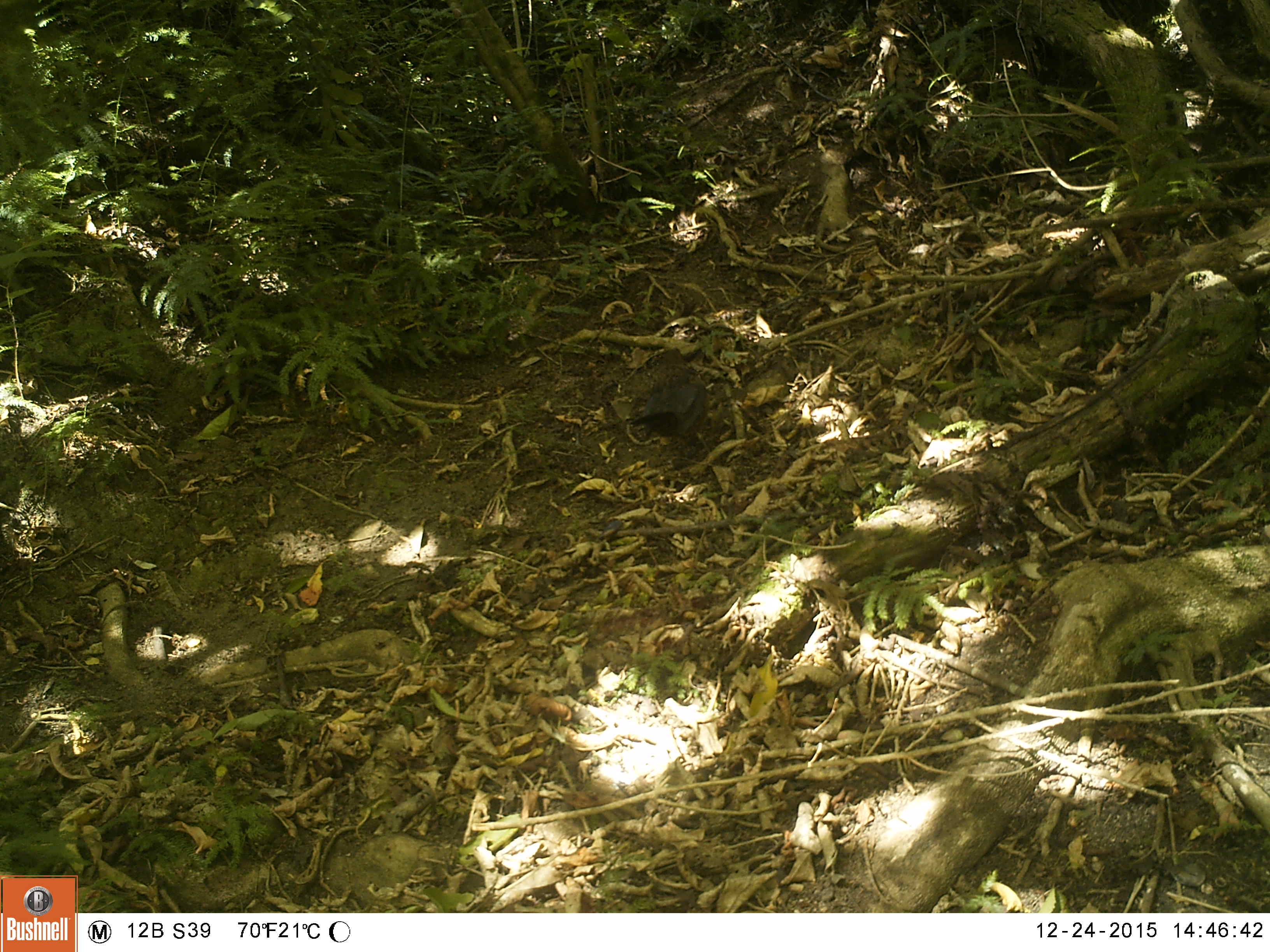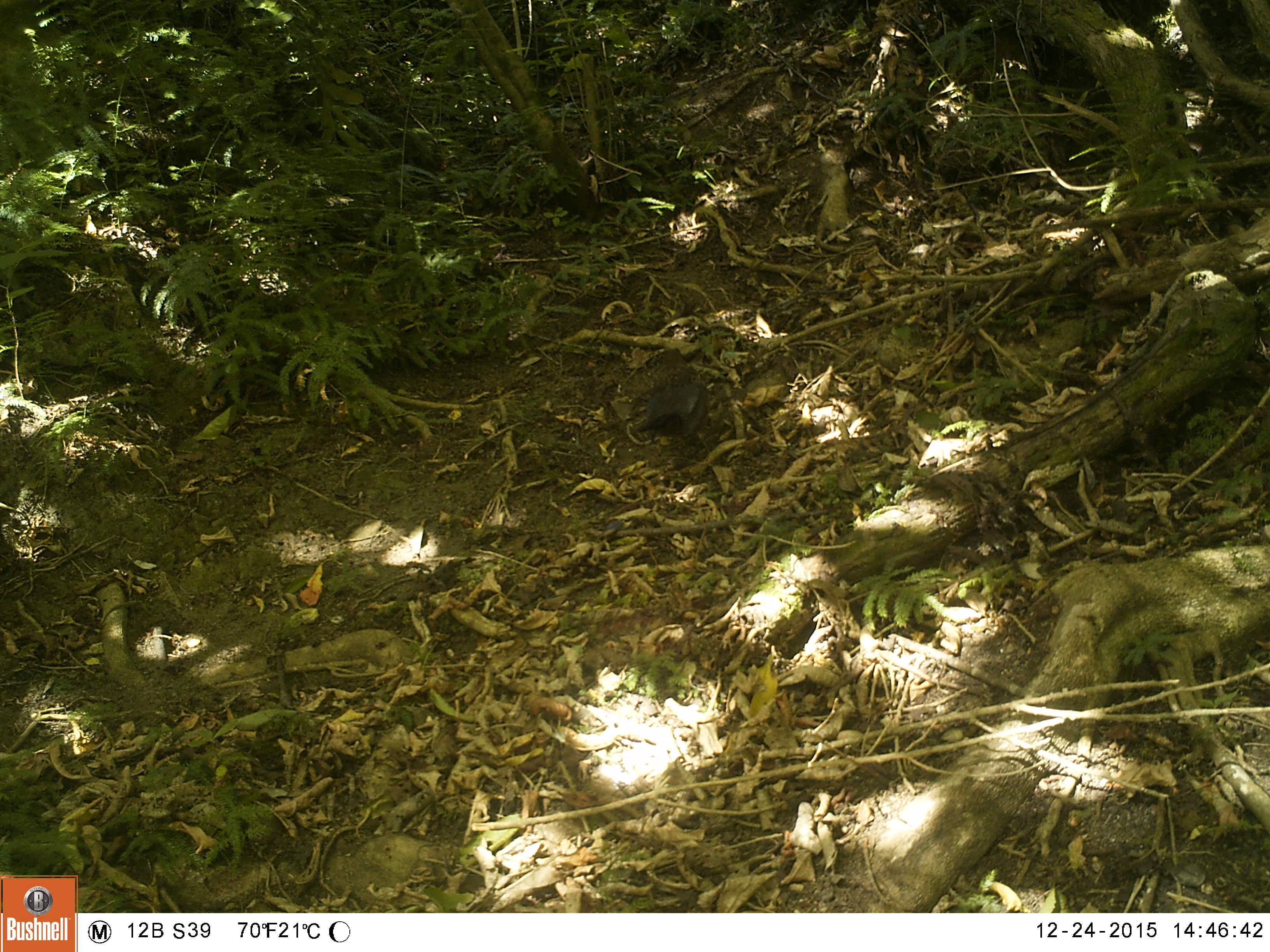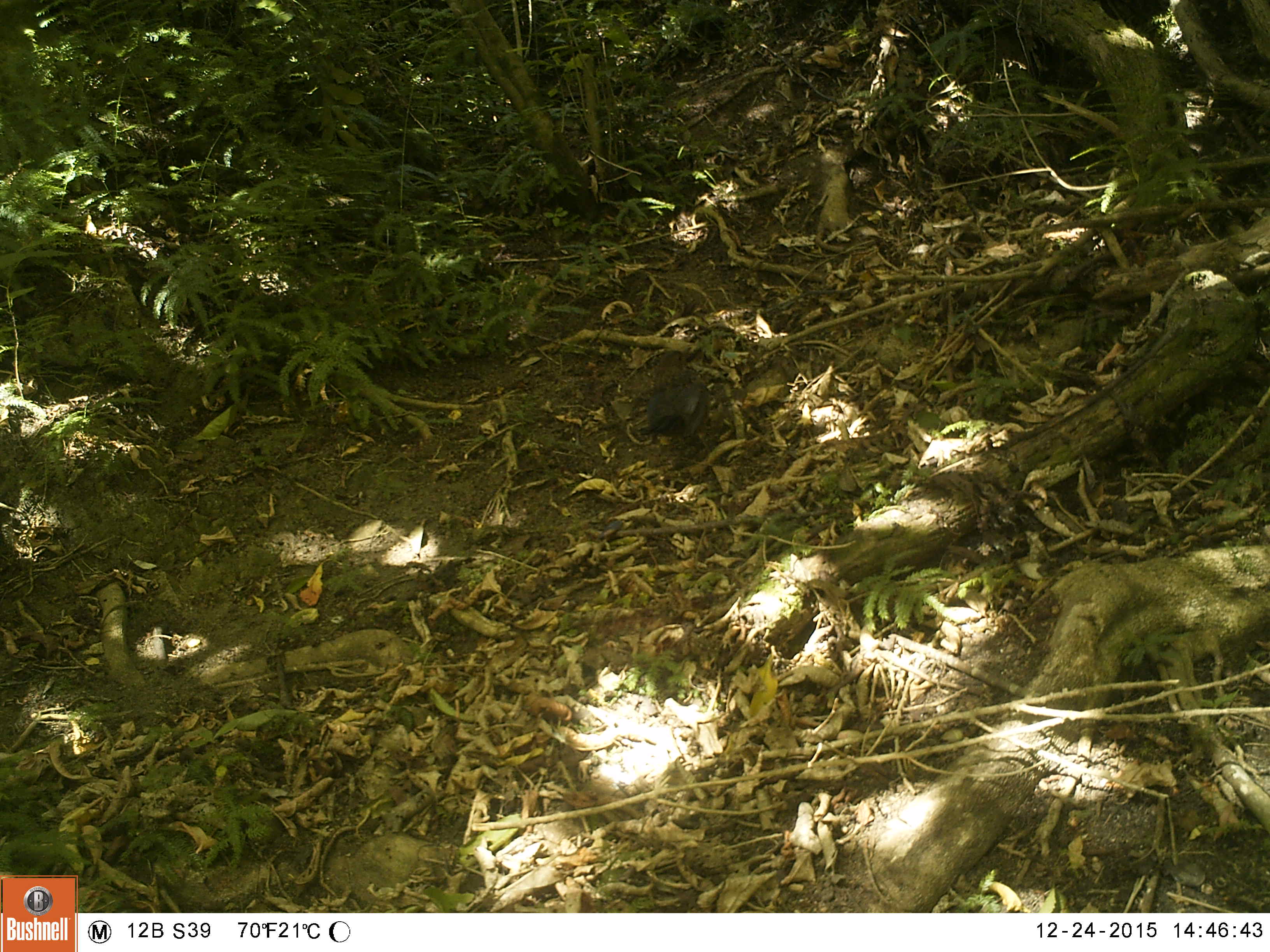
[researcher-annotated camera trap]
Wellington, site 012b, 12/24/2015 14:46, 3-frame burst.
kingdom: Animalia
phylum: Chordata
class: Aves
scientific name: Aves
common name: bird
Bird (Aves).